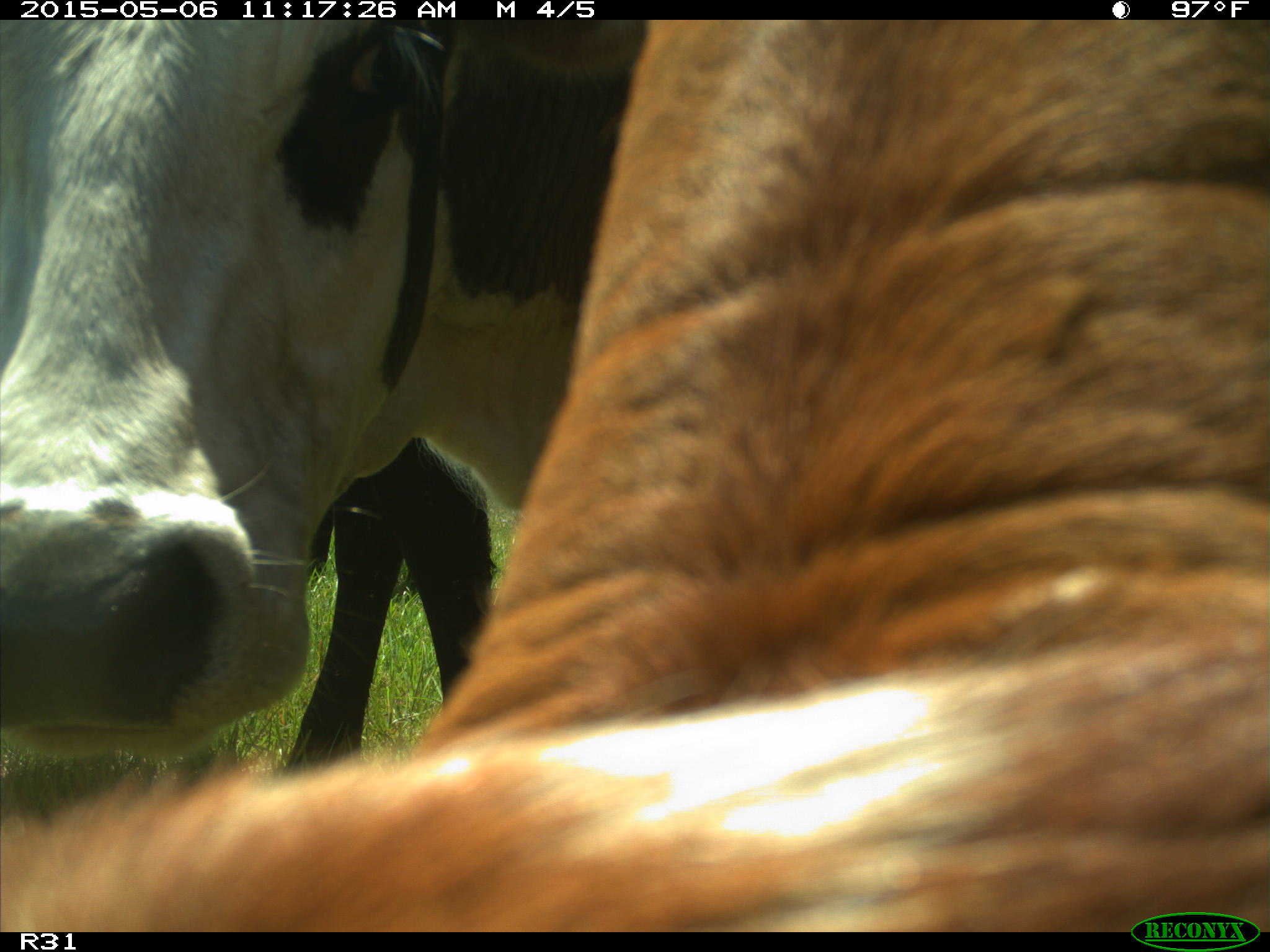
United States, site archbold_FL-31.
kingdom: Animalia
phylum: Chordata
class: Mammalia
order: Artiodactyla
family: Bovidae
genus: Bos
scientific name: Bos taurus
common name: domestic cow